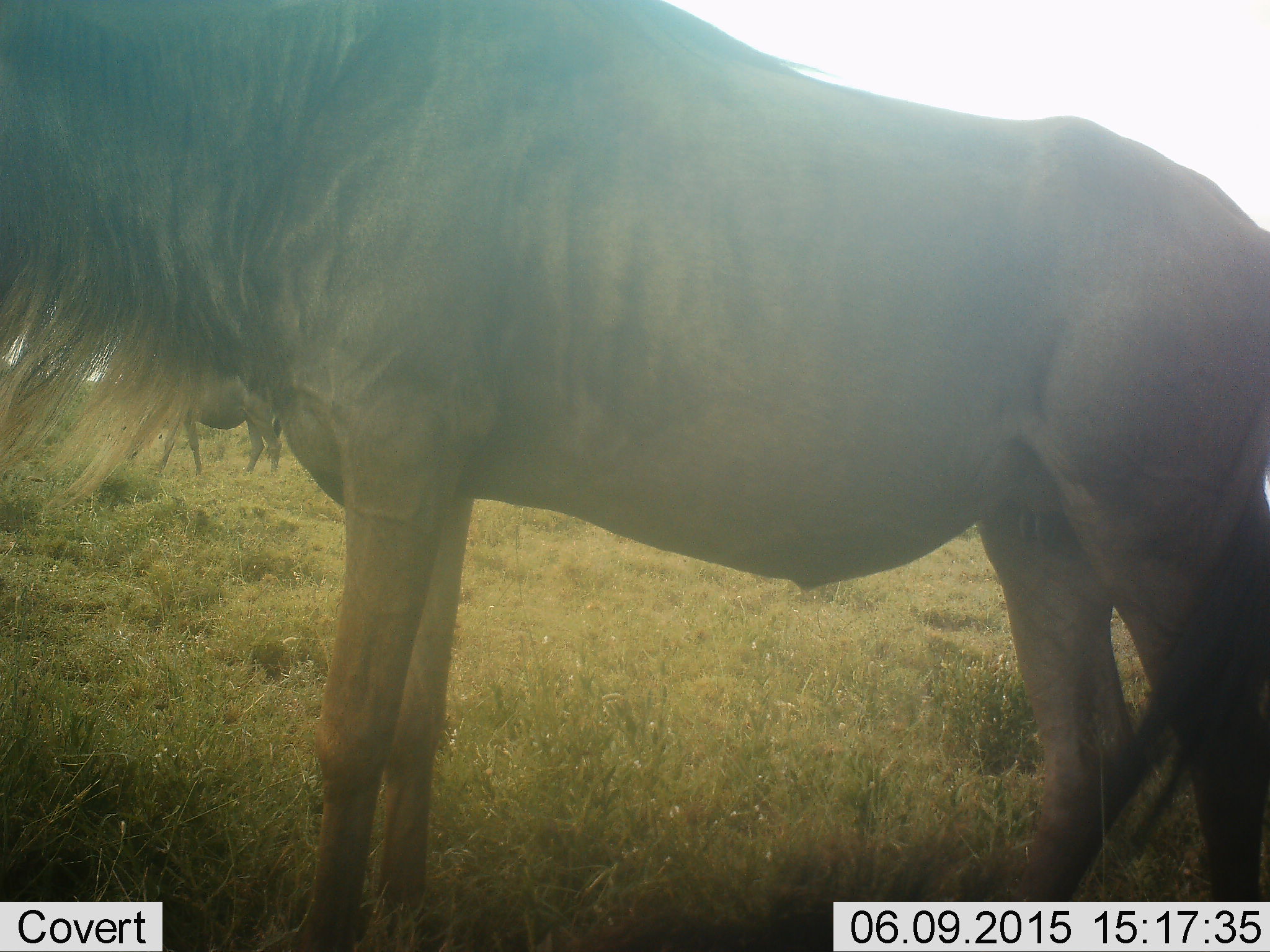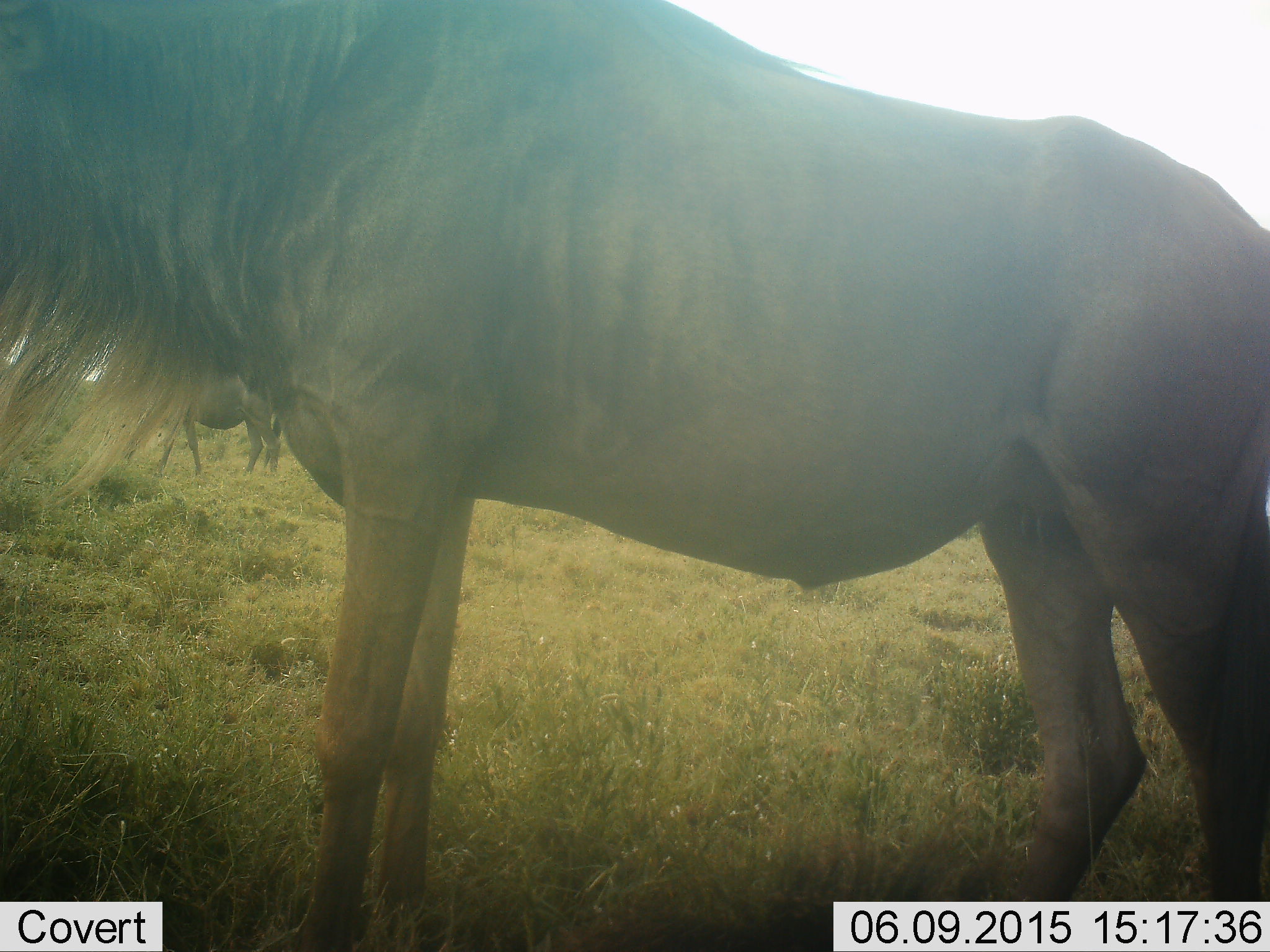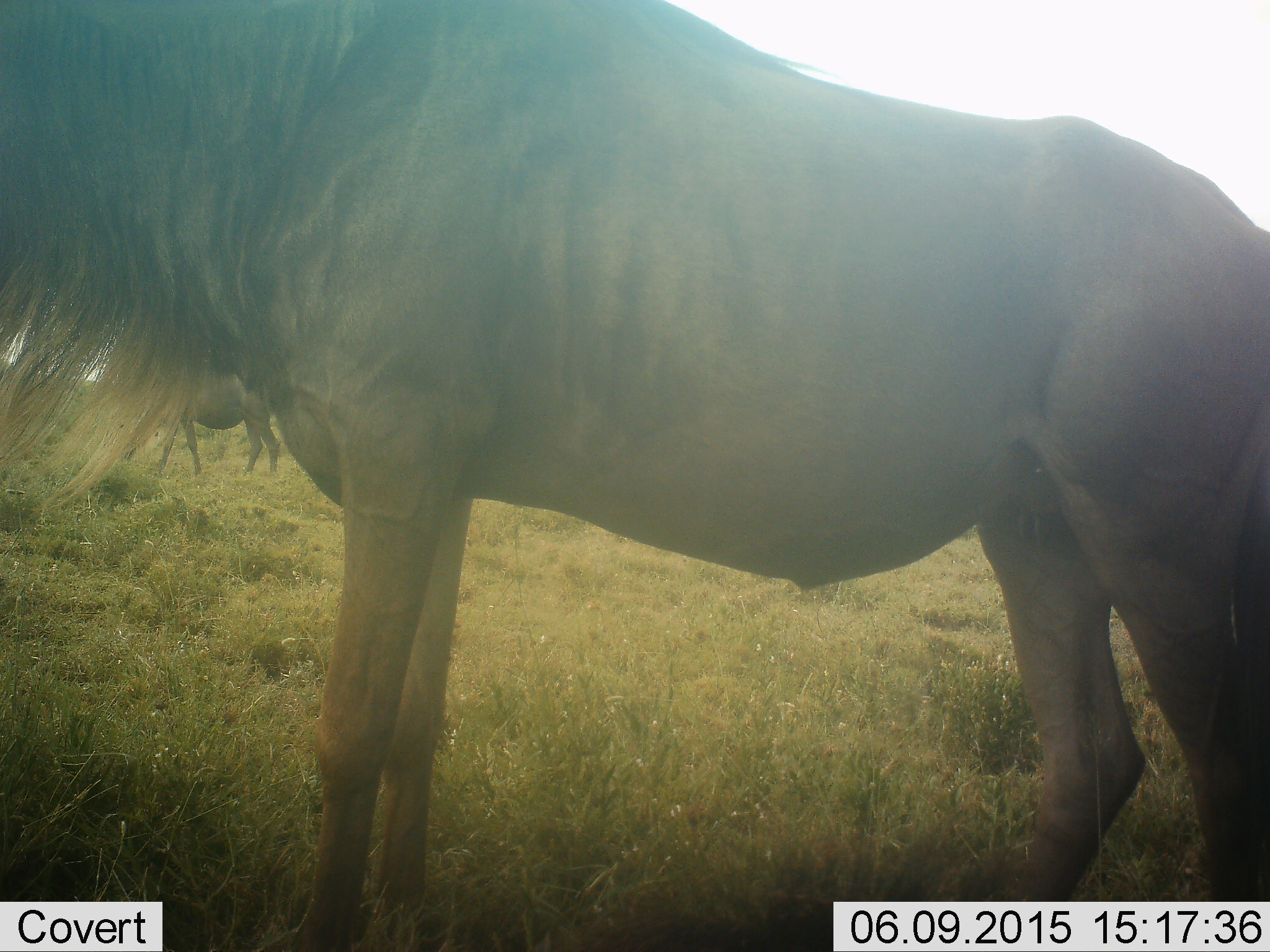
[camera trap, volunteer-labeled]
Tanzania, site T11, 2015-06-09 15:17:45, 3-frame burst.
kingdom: Animalia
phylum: Chordata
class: Mammalia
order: Artiodactyla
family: Bovidae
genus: Connochaetes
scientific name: Connochaetes taurinus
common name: blue wildebeest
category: wildebeest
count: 1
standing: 100%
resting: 0%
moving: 0%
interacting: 0%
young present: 0%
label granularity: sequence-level